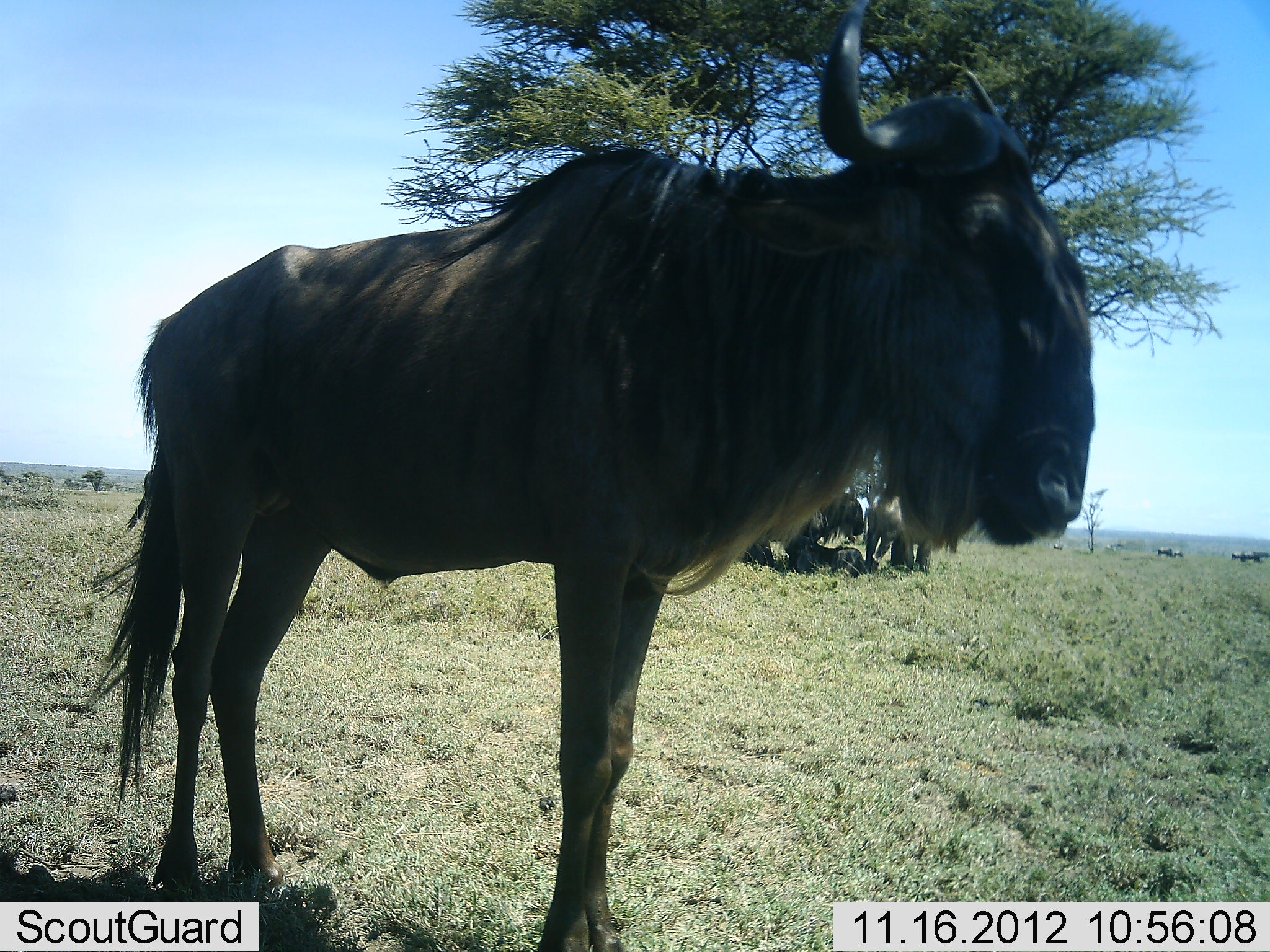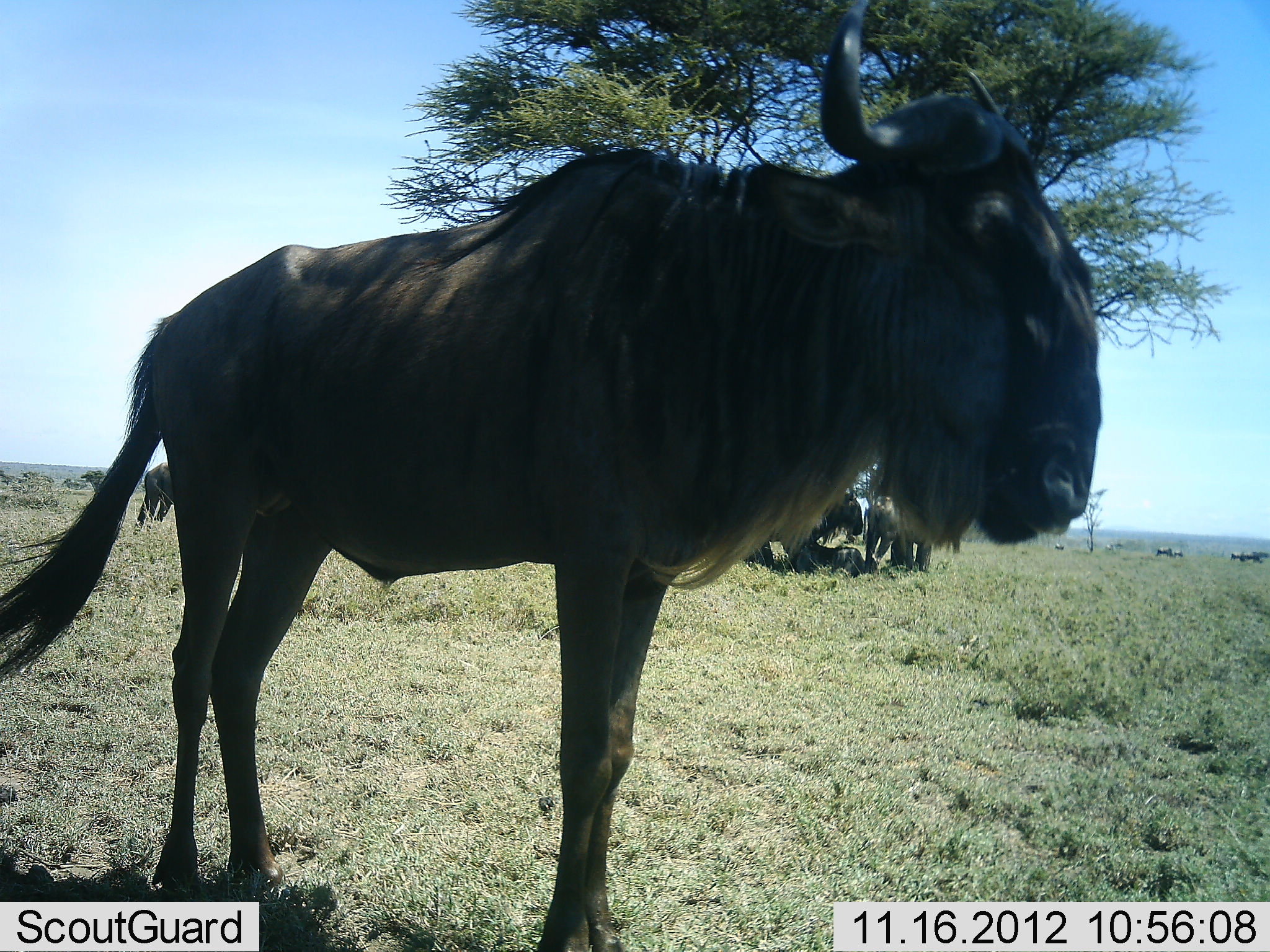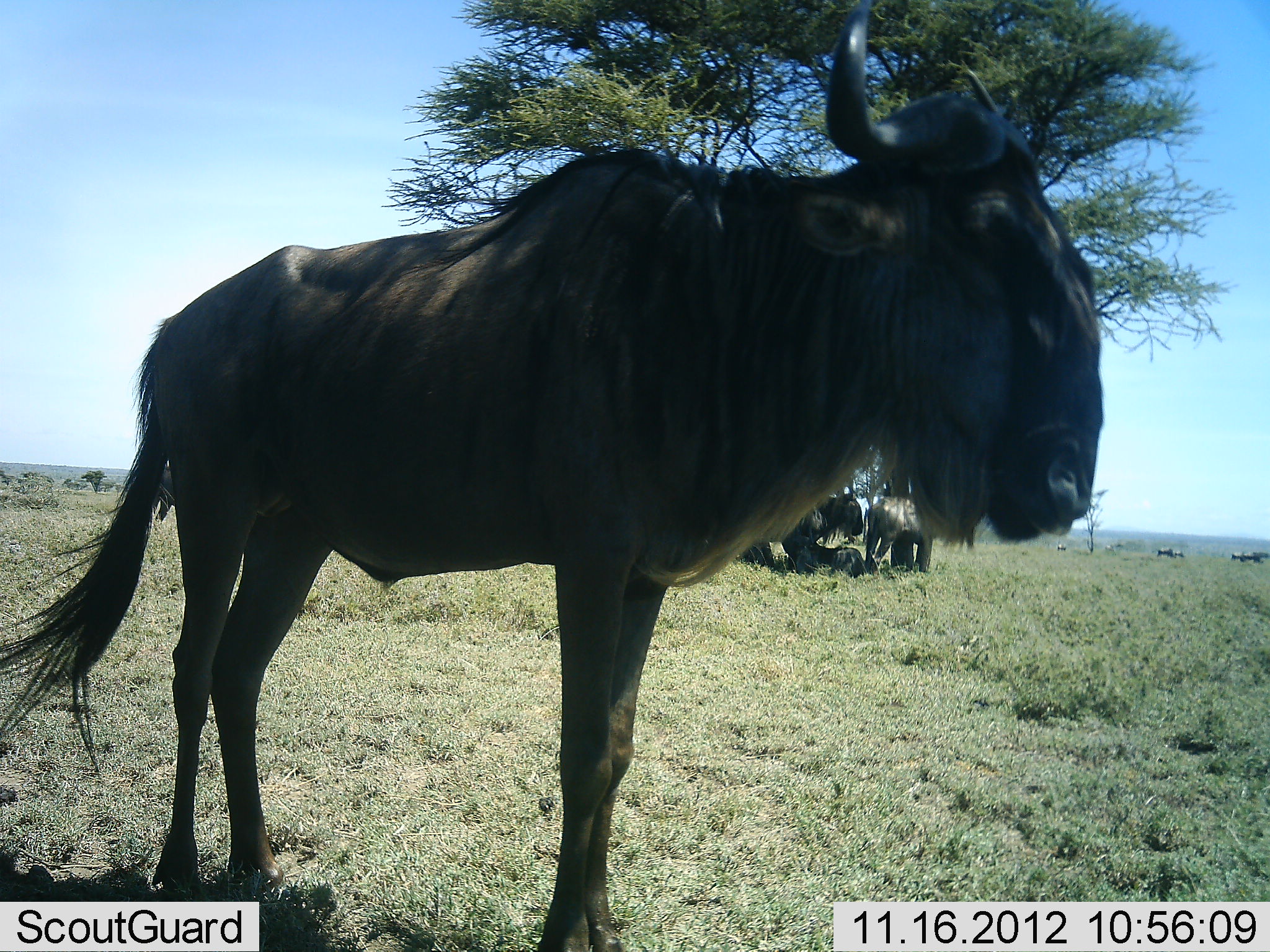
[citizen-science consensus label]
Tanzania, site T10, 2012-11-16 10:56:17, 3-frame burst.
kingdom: Animalia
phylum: Chordata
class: Mammalia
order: Artiodactyla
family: Bovidae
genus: Connochaetes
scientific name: Connochaetes taurinus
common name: blue wildebeest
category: wildebeest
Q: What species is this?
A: Wildebeest (blue wildebeest) (Connochaetes taurinus).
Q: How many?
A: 8.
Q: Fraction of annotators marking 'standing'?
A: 90%.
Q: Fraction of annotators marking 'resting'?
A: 90%.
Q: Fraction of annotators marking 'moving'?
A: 0%.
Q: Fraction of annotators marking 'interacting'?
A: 0%.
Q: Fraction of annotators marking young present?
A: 0%.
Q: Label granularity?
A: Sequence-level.